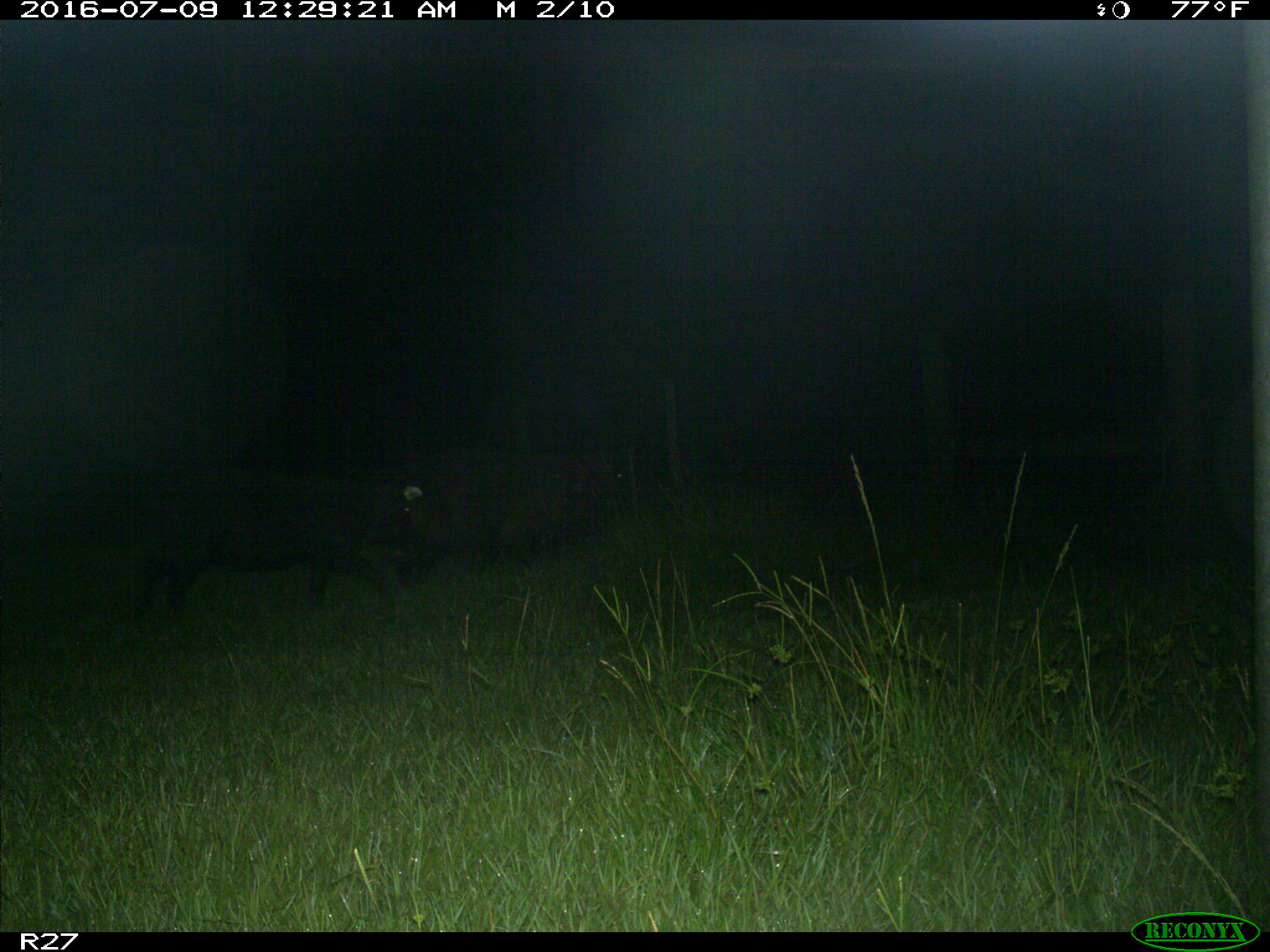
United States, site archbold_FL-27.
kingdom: Animalia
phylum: Chordata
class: Mammalia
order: Artiodactyla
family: Suidae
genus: Sus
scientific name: Sus scrofa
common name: wild boar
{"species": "Sus scrofa (wild boar)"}